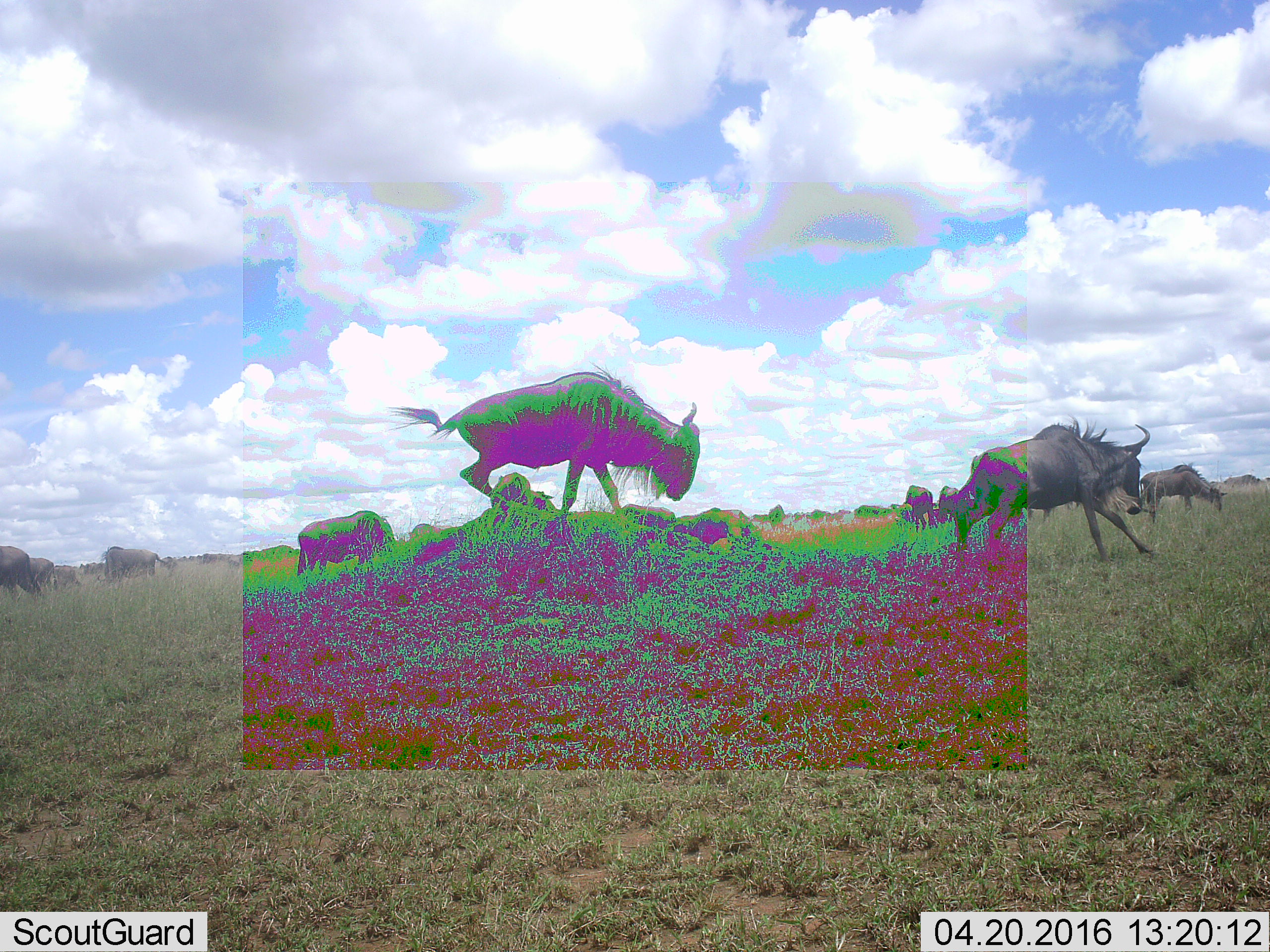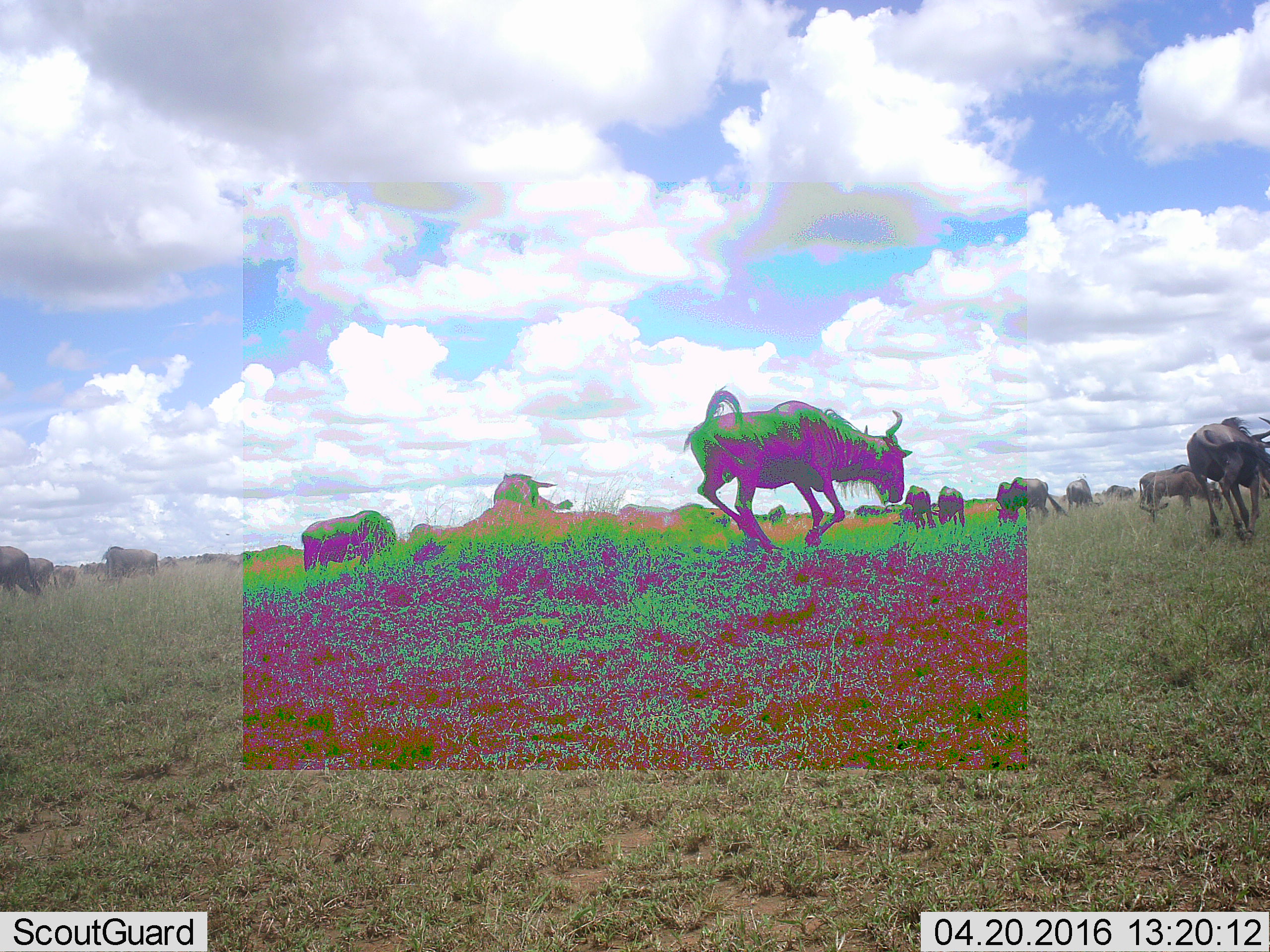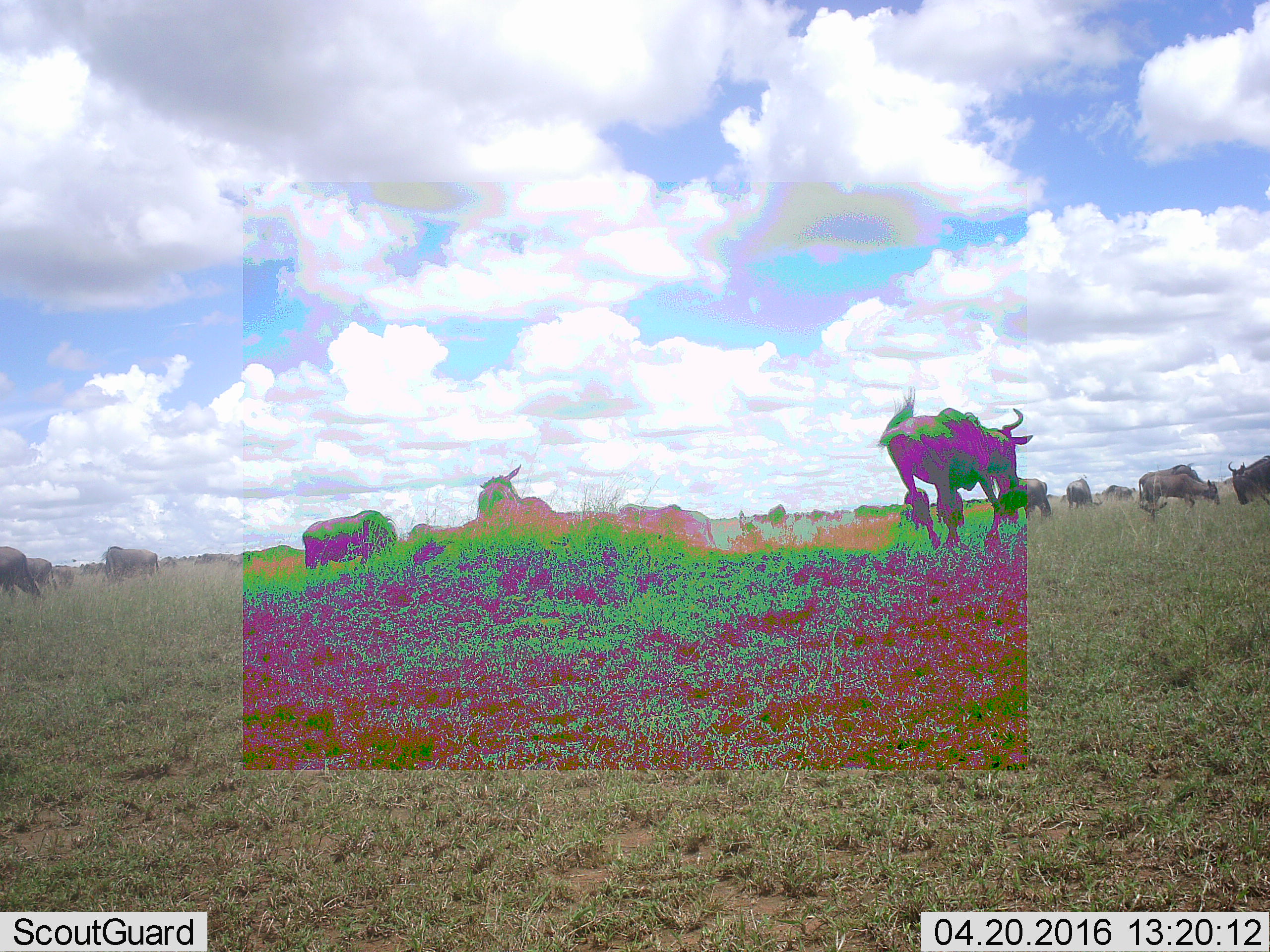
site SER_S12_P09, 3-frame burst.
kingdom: Animalia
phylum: Chordata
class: Mammalia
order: Artiodactyla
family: Bovidae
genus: Connochaetes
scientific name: Connochaetes taurinus taurinus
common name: blue wildebeest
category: wildebeestblue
Wildebeestblue (blue wildebeest) (Connochaetes taurinus taurinus), count 11-50. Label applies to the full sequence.